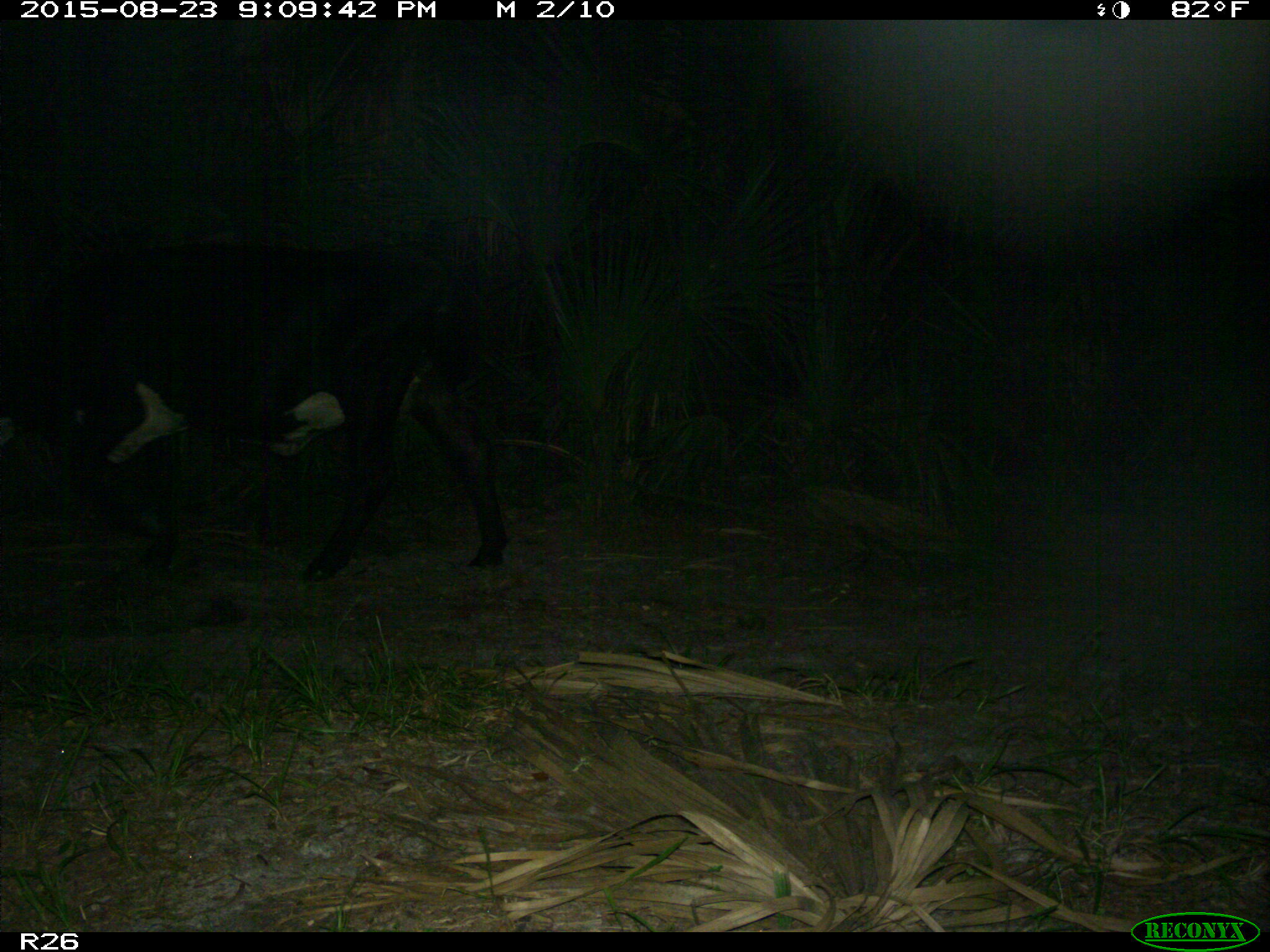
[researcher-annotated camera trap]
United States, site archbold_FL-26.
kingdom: Animalia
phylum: Chordata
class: Mammalia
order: Artiodactyla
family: Bovidae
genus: Bos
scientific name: Bos taurus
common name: domestic cow